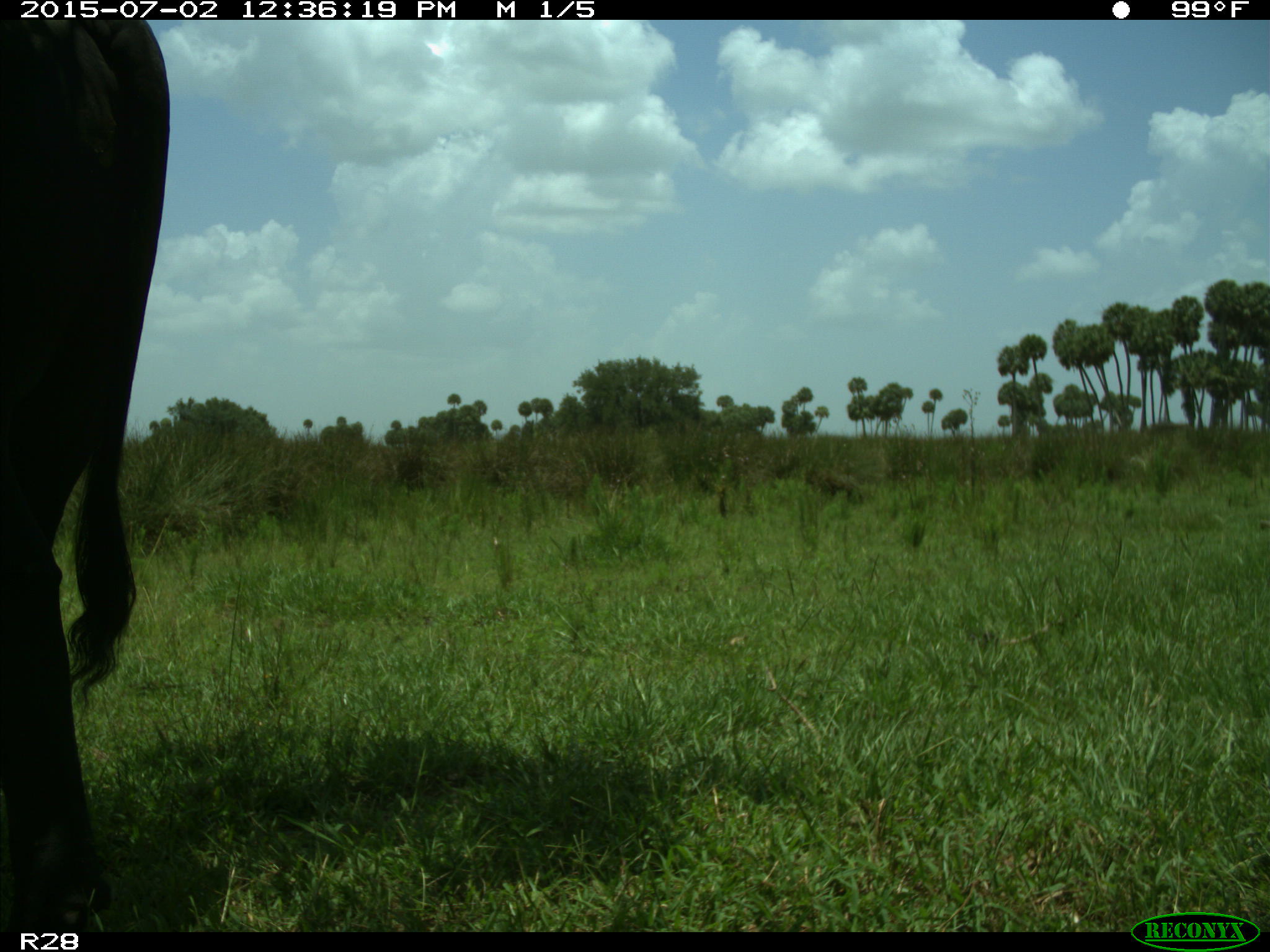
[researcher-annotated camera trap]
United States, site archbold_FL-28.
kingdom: Animalia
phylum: Chordata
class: Mammalia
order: Artiodactyla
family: Bovidae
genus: Bos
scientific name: Bos taurus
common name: domestic cow